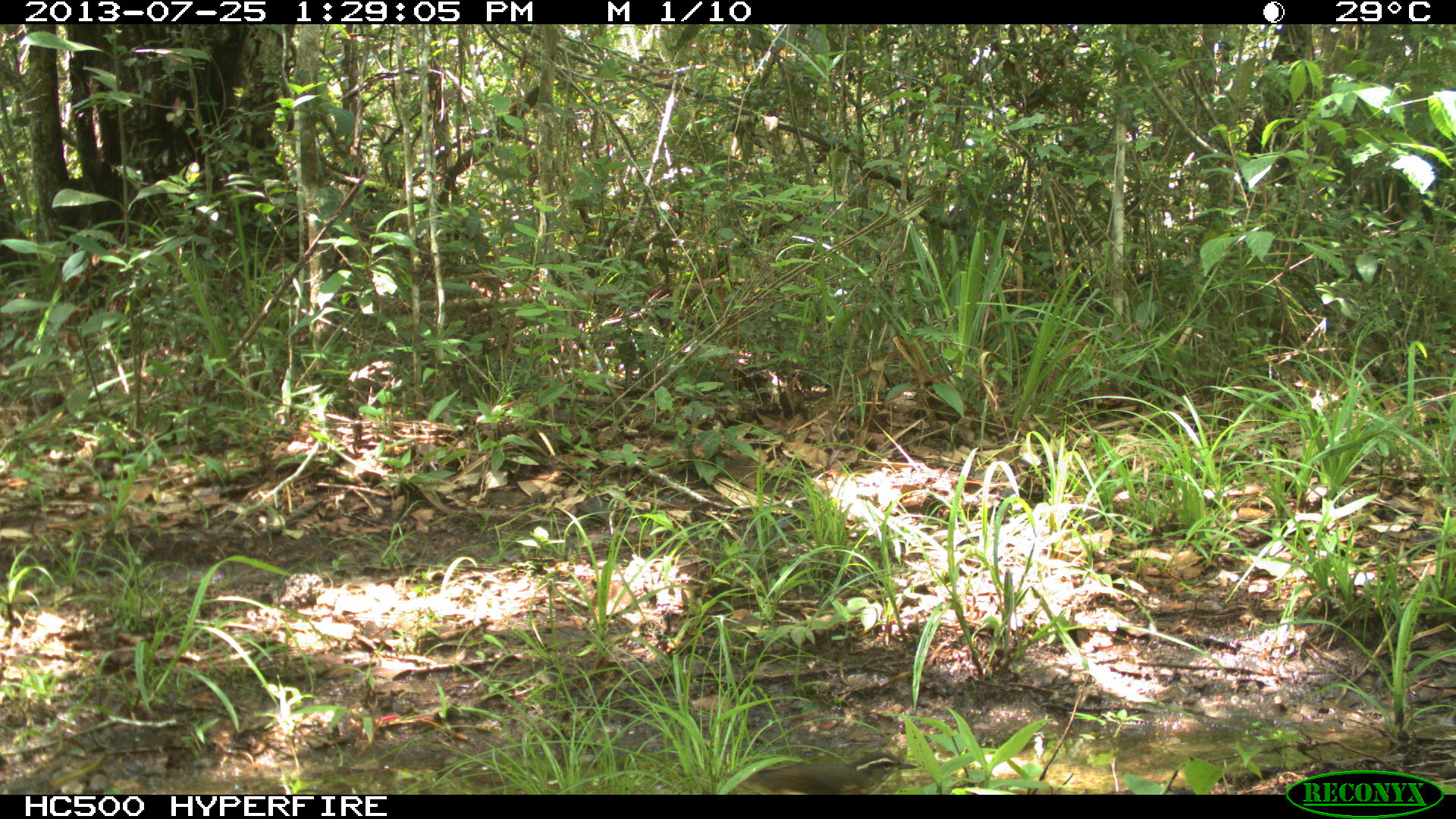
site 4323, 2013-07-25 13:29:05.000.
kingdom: Animalia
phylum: Chordata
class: Aves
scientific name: Aves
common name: bird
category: ave desconocida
Ave desconocida (bird) (Aves), count 1.